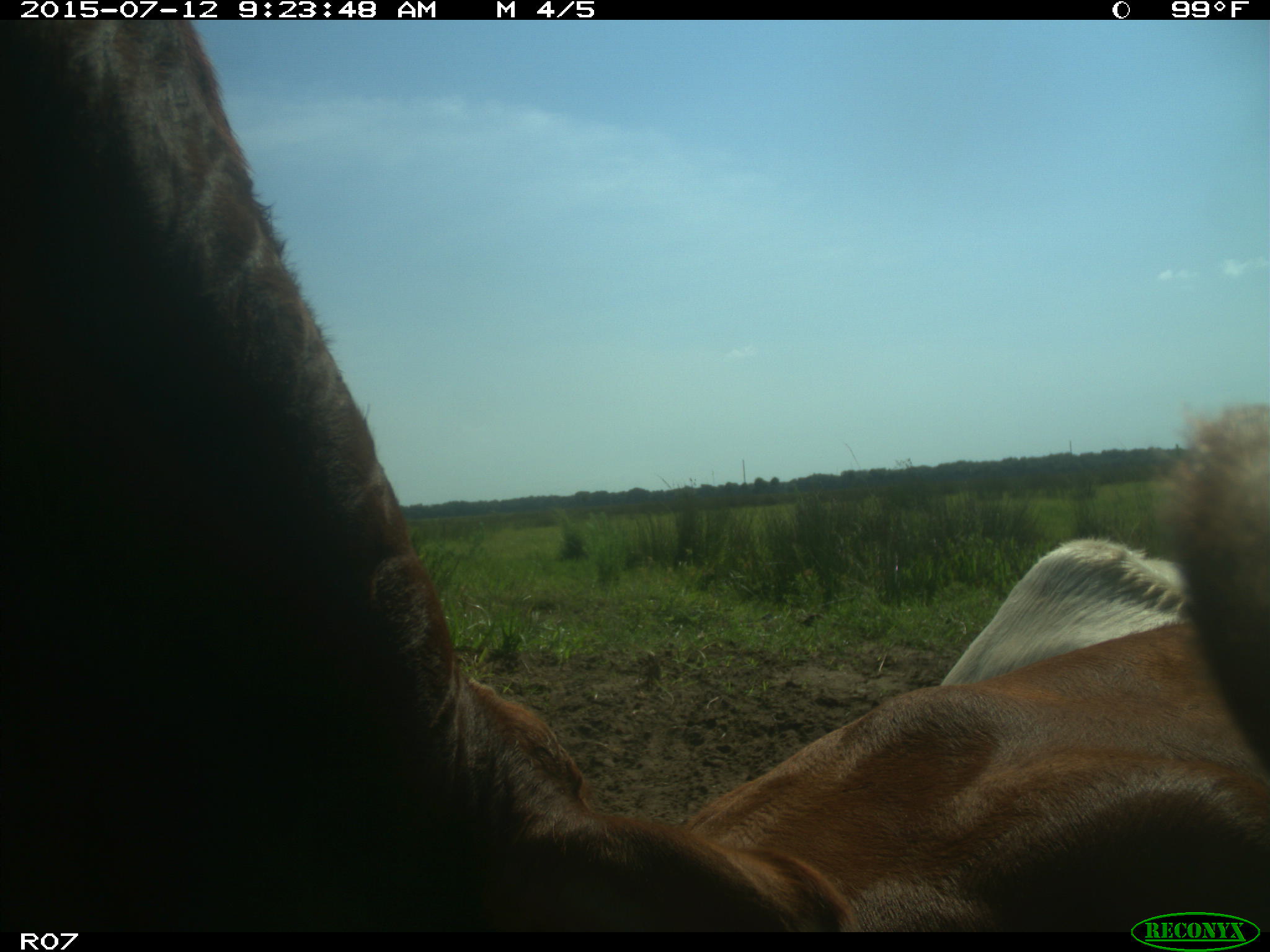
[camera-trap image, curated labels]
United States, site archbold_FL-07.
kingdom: Animalia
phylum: Chordata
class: Mammalia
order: Artiodactyla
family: Bovidae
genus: Bos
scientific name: Bos taurus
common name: domestic cow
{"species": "Bos taurus (domestic cow)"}